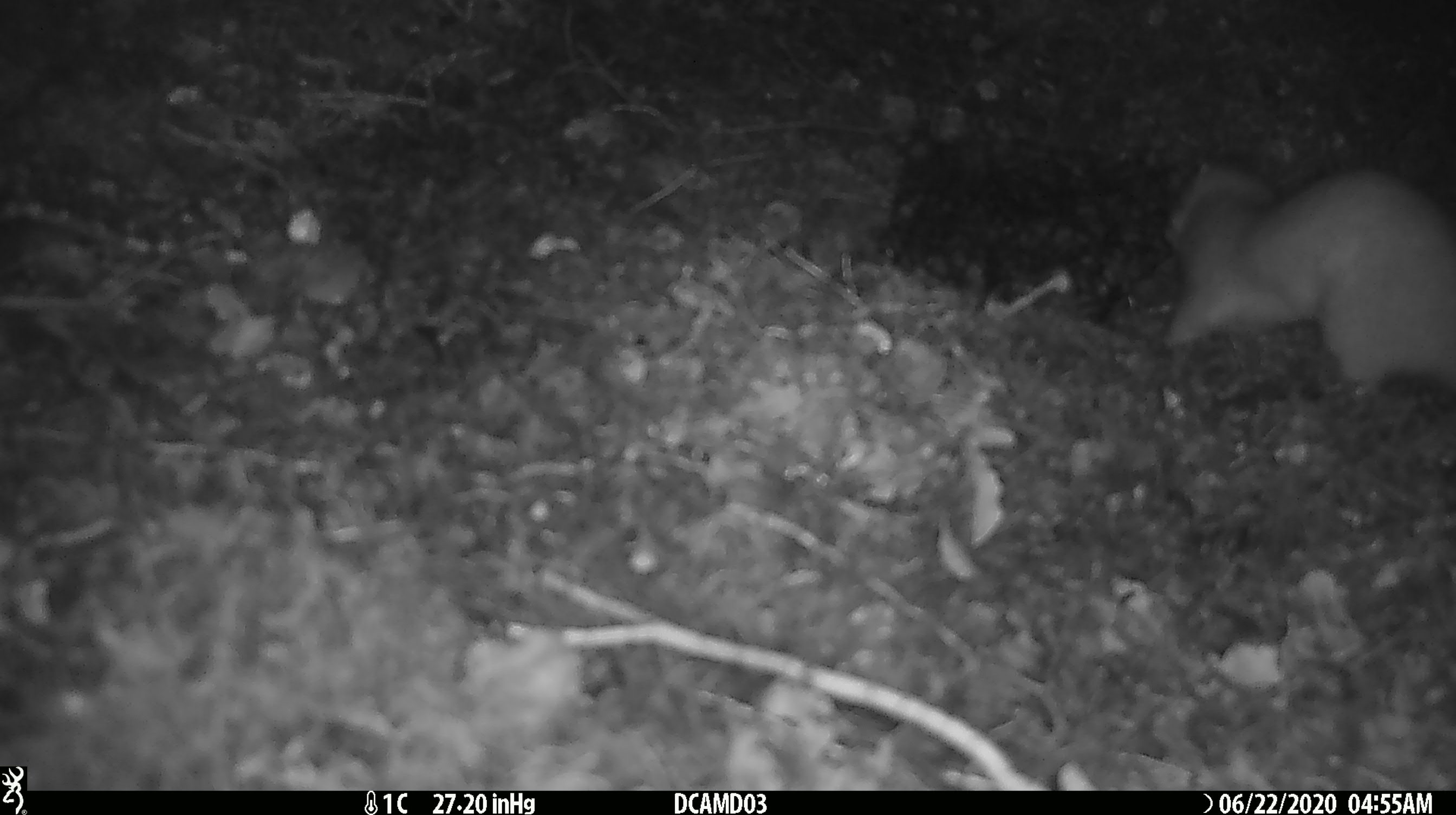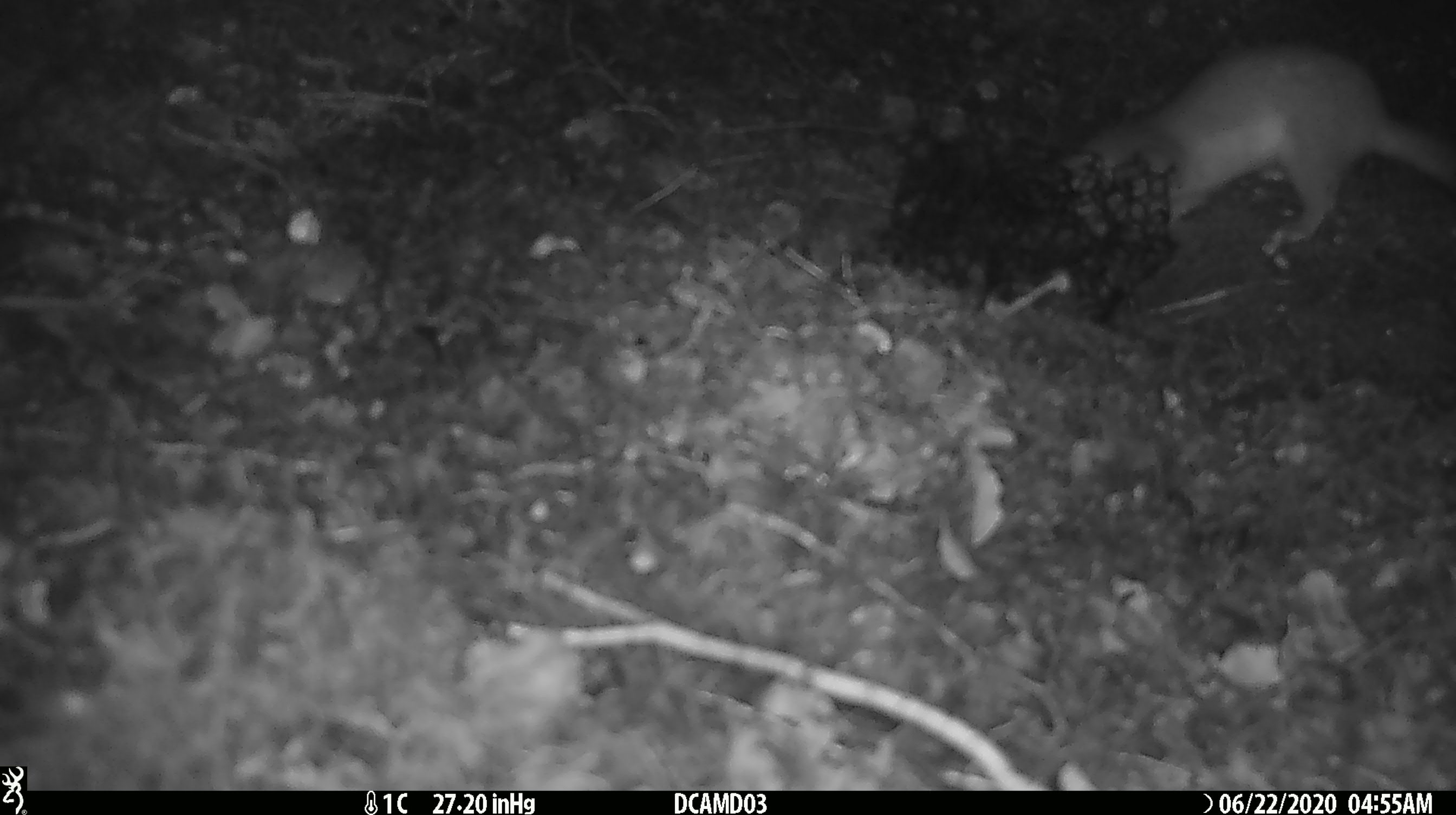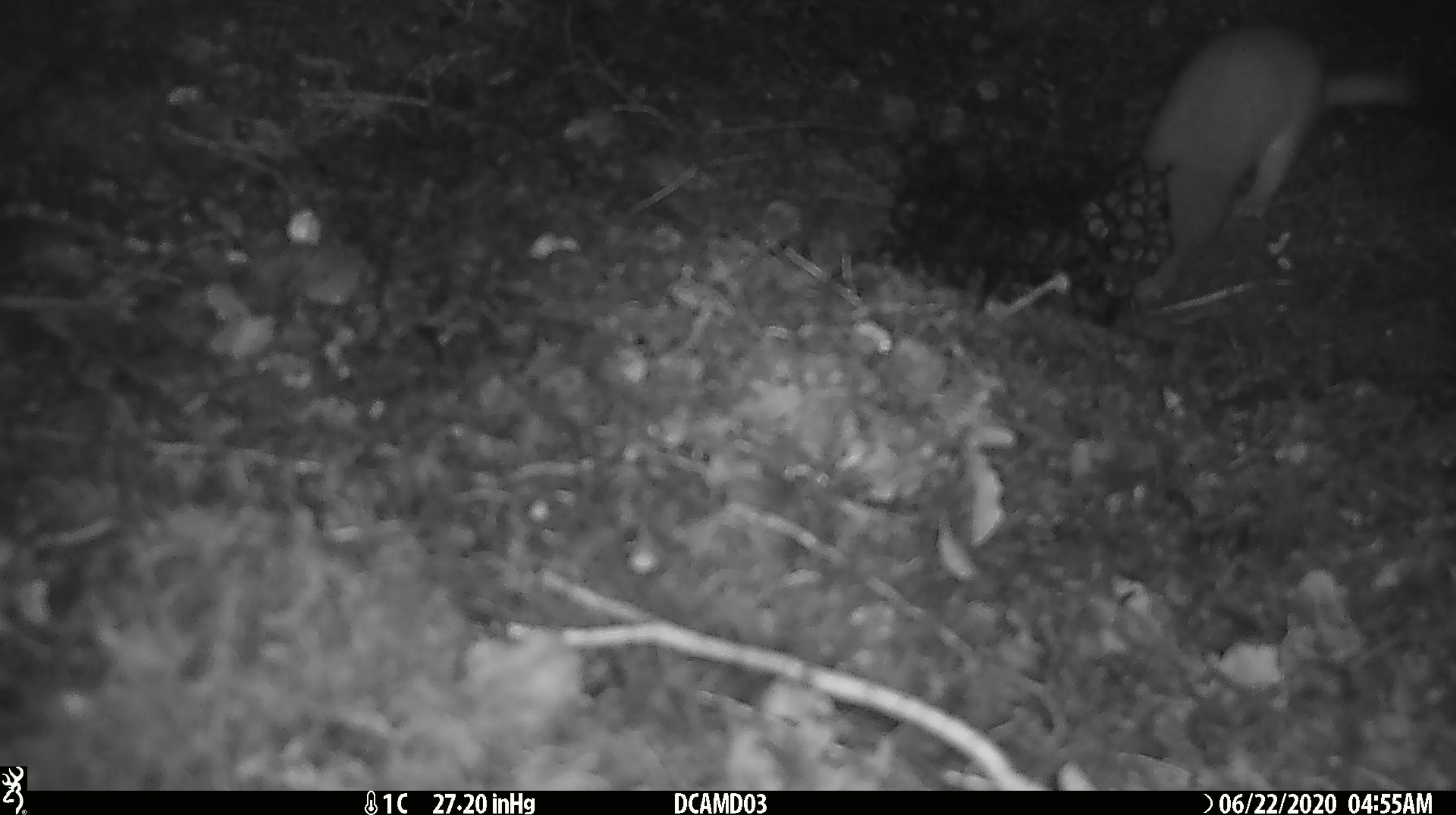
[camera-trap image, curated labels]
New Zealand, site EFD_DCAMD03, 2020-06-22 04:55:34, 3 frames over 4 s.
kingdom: Animalia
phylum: Chordata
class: Mammalia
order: Carnivora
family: Mustelidae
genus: Mustela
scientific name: Mustela erminea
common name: stoat